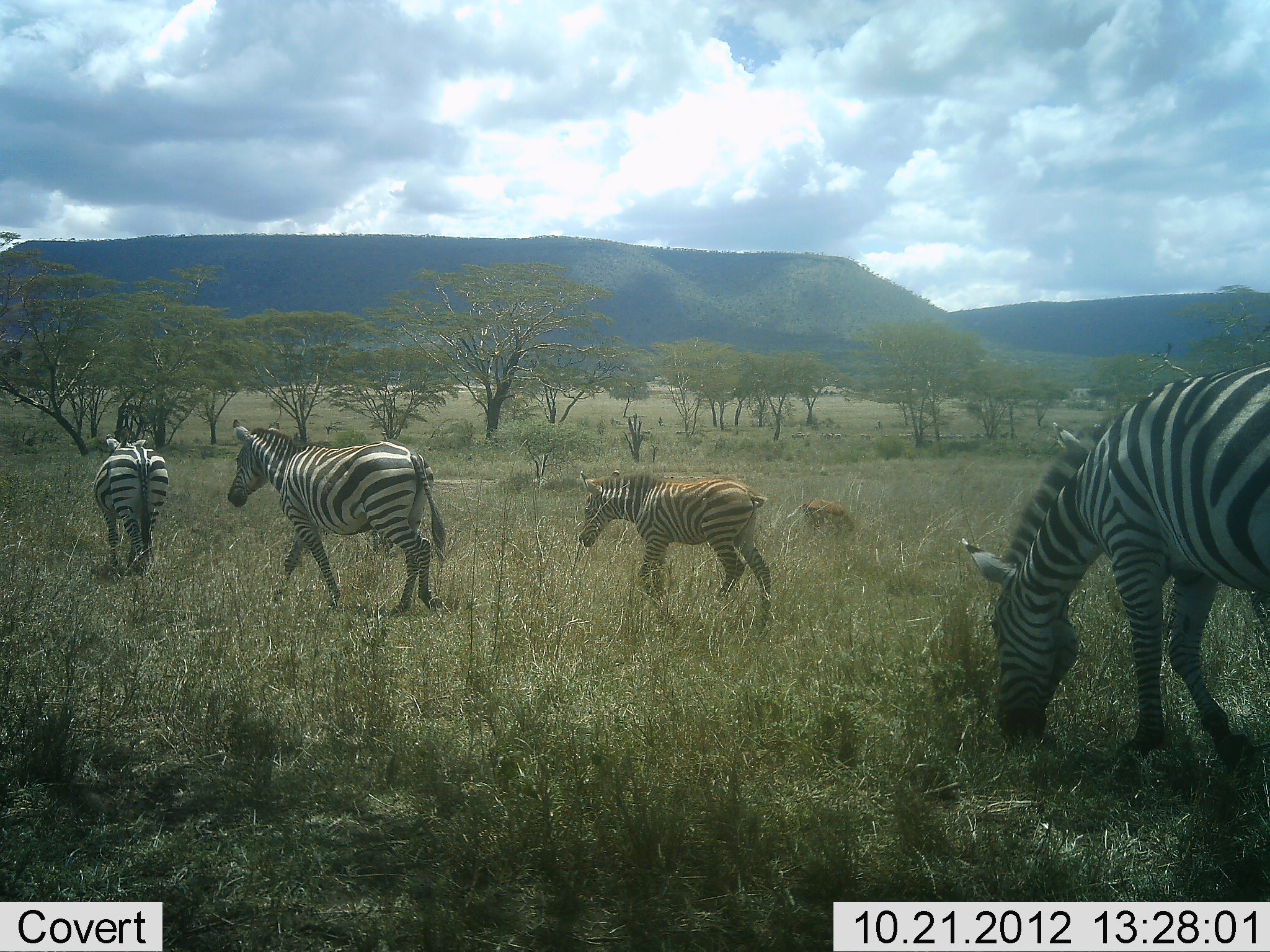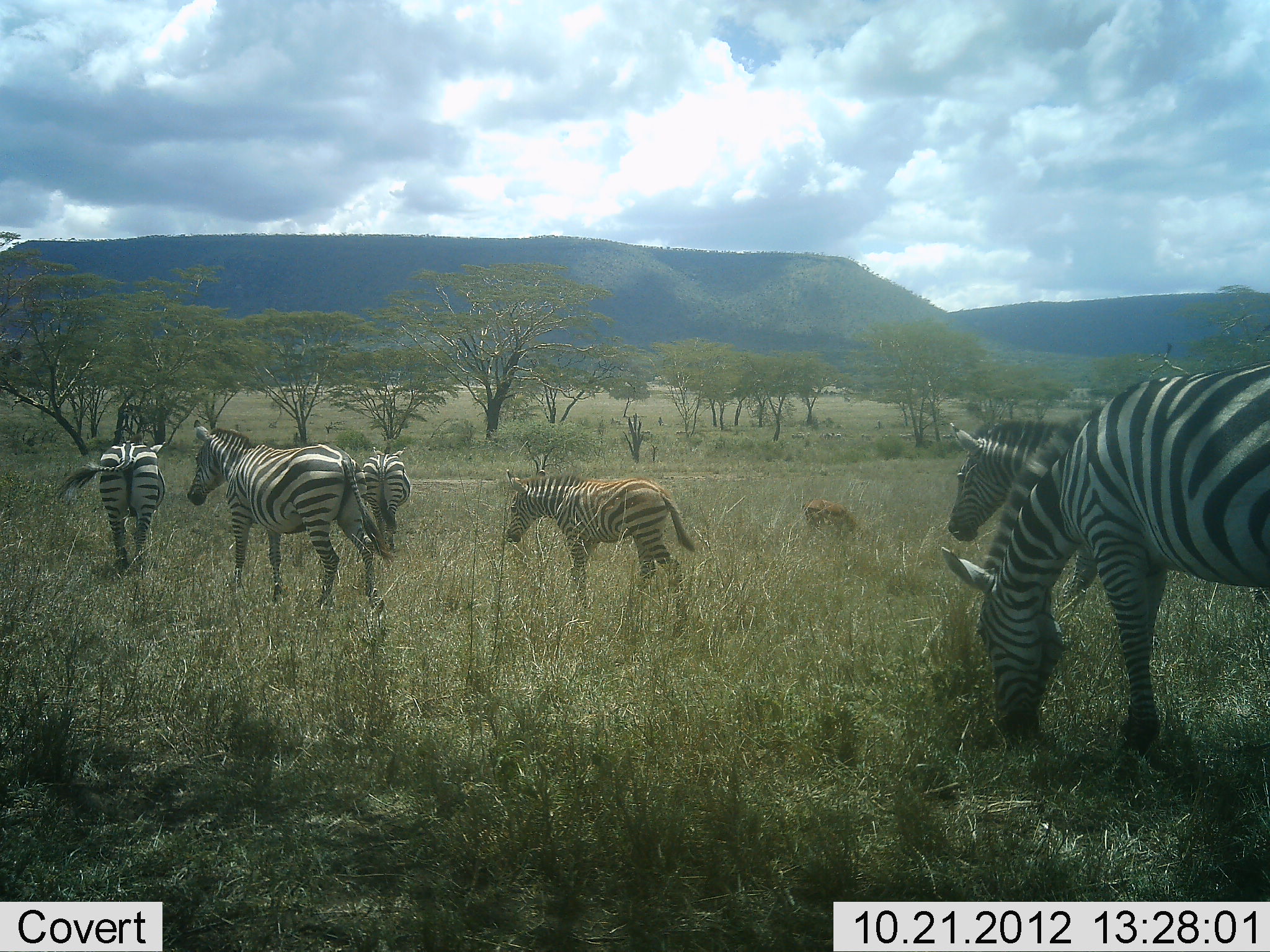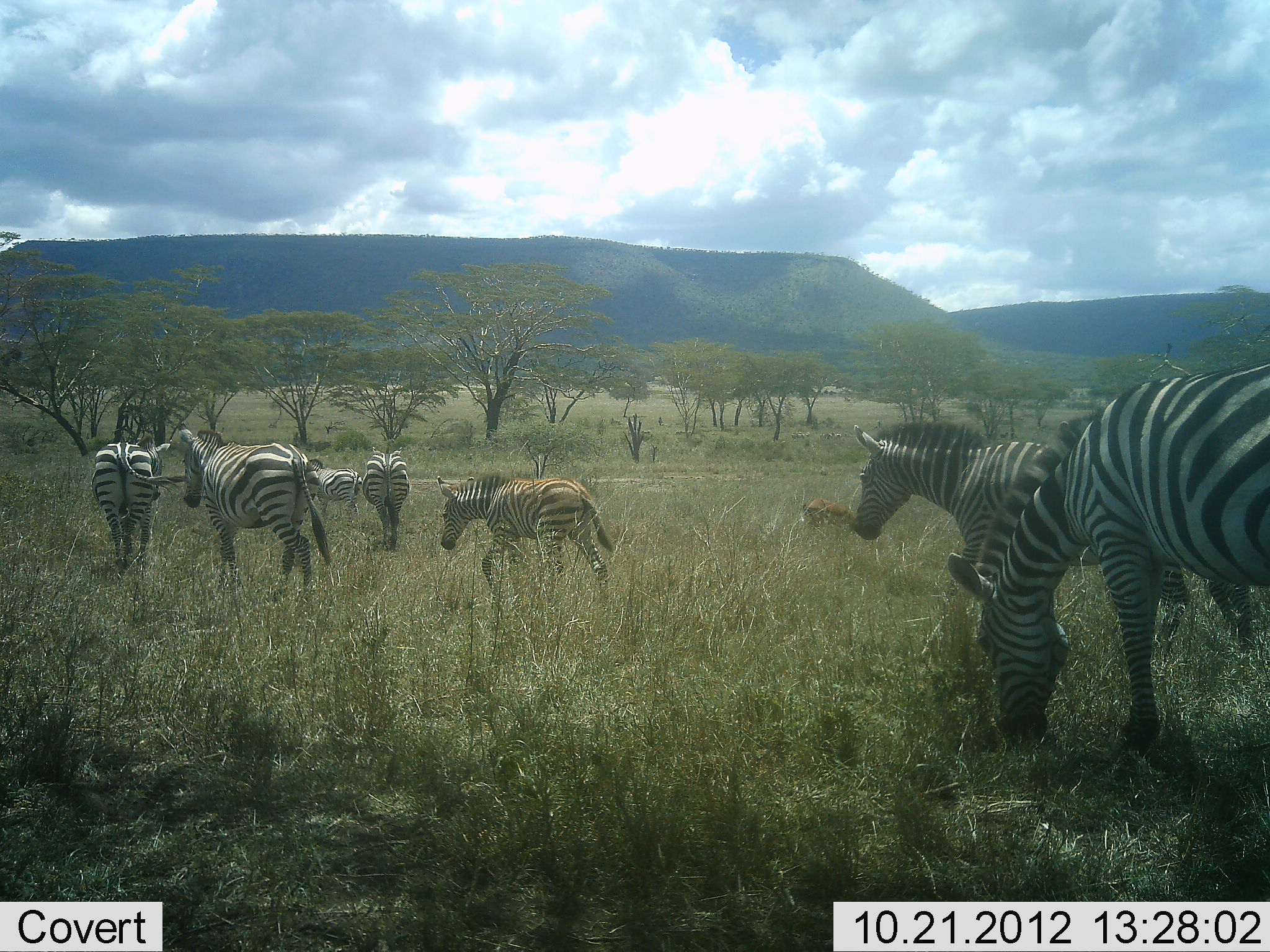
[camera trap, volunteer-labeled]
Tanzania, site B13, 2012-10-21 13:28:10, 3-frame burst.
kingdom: Animalia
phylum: Chordata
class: Mammalia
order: Artiodactyla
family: Bovidae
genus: Aepyceros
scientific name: Aepyceros melampus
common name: impala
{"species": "impala (Aepyceros melampus)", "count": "1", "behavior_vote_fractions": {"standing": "0%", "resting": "0%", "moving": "0%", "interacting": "0%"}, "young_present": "0%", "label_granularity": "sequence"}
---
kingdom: Animalia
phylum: Chordata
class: Mammalia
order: Perissodactyla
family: Equidae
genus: Equus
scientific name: Equus quagga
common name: plains zebra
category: zebra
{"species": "zebra (plains zebra) (Equus quagga)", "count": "6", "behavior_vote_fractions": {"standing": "17%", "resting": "0%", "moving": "100%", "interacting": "0%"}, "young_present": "70%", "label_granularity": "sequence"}